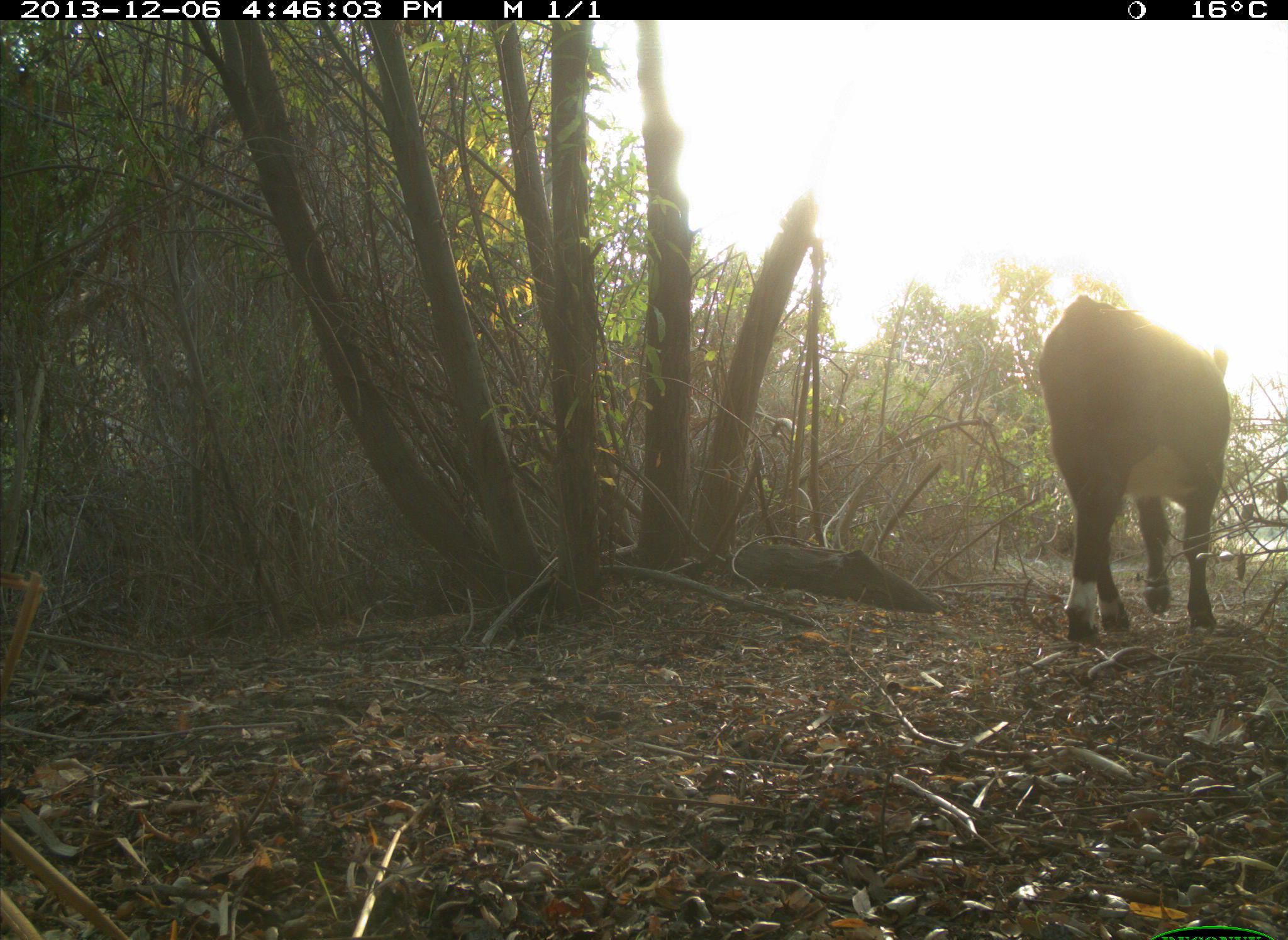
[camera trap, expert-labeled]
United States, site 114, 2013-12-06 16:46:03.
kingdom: Animalia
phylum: Chordata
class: Mammalia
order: Artiodactyla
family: Bovidae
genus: Bos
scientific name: Bos taurus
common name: cow